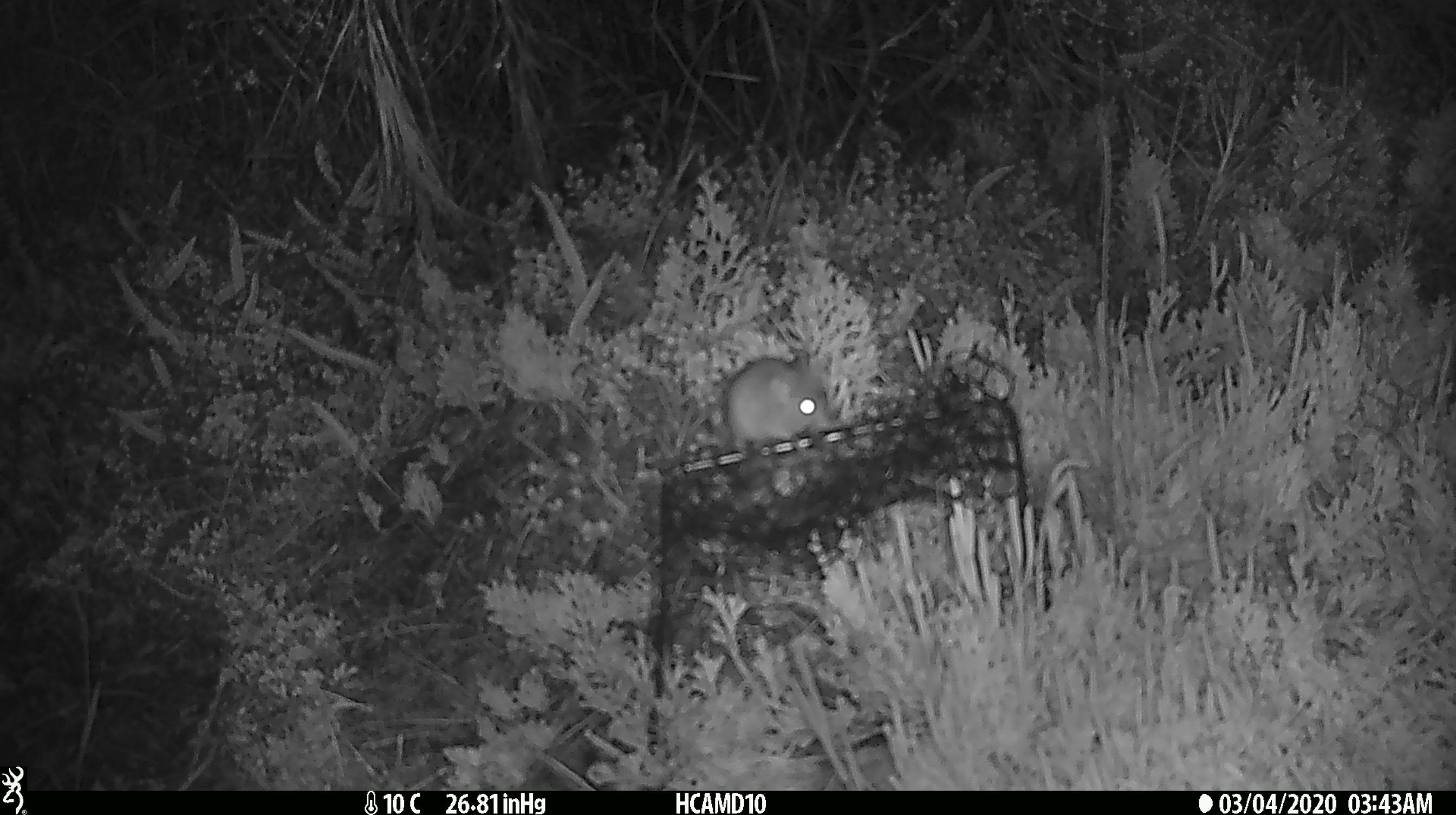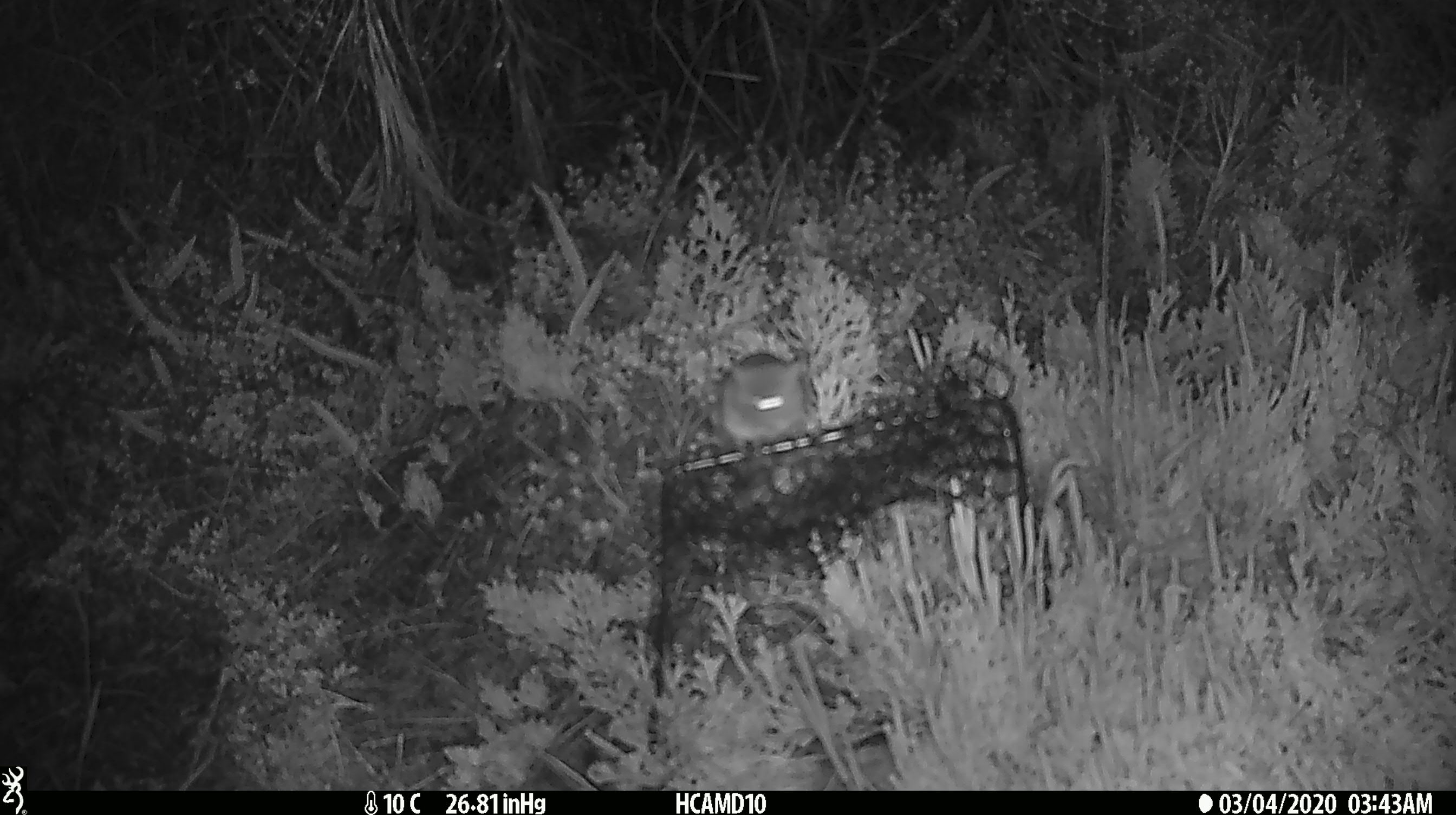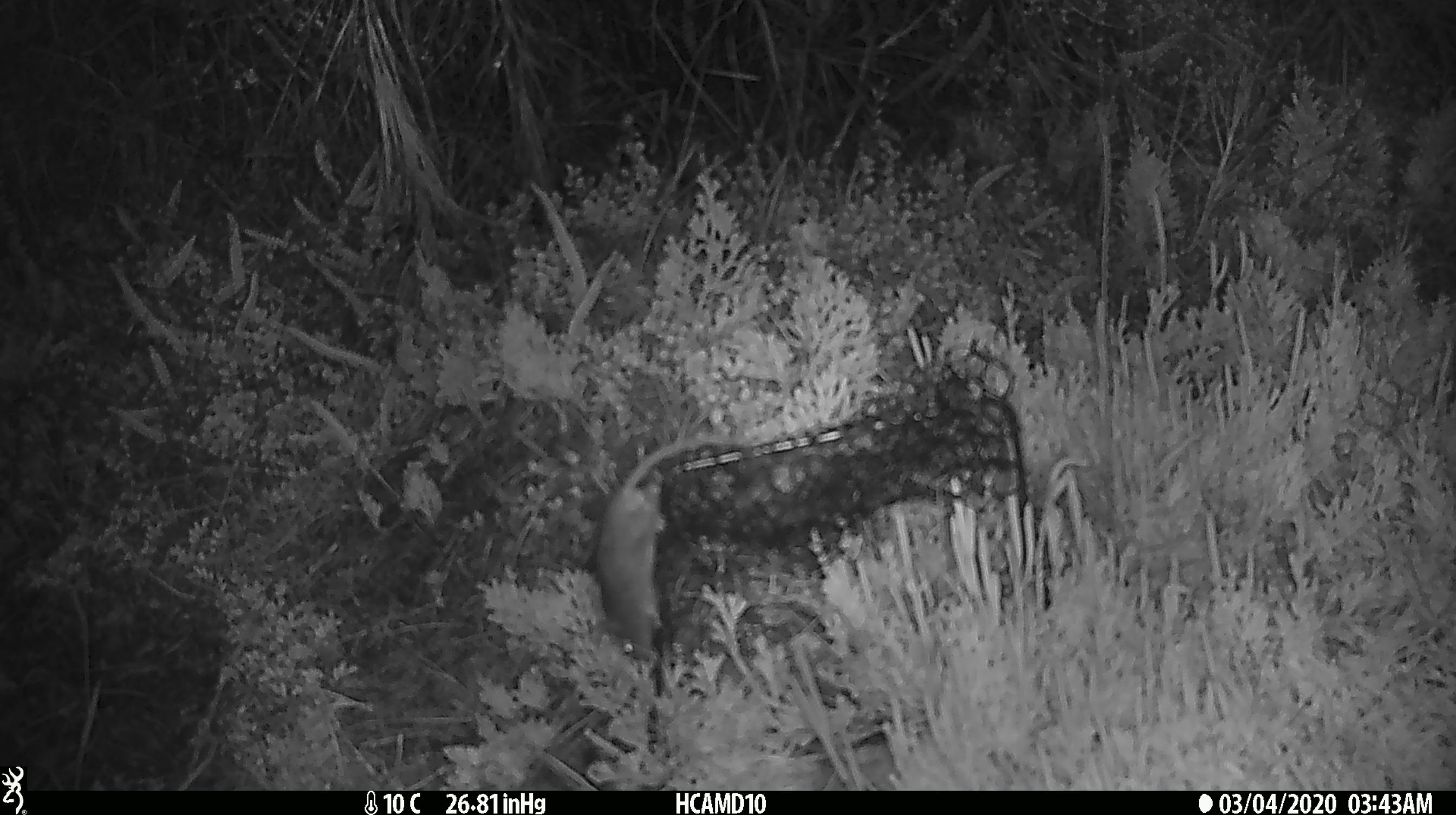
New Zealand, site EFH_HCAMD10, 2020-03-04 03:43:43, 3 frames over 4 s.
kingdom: Animalia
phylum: Chordata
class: Mammalia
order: Rodentia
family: Muridae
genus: Mus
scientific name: Mus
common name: mouse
Mouse (Mus).